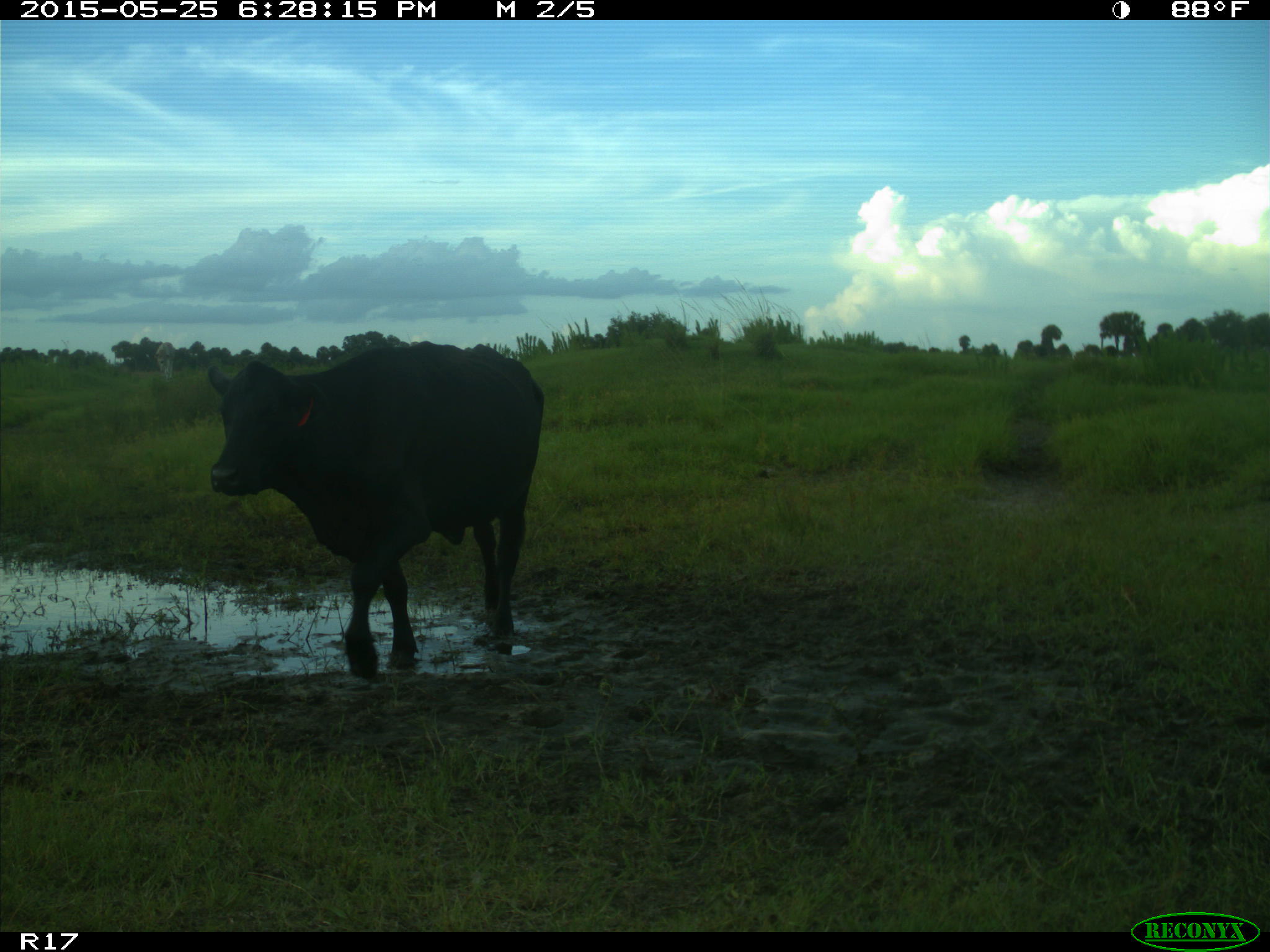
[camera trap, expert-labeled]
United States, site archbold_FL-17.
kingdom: Animalia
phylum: Chordata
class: Mammalia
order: Artiodactyla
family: Bovidae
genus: Bos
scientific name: Bos taurus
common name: domestic cow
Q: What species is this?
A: Bos taurus (domestic cow).